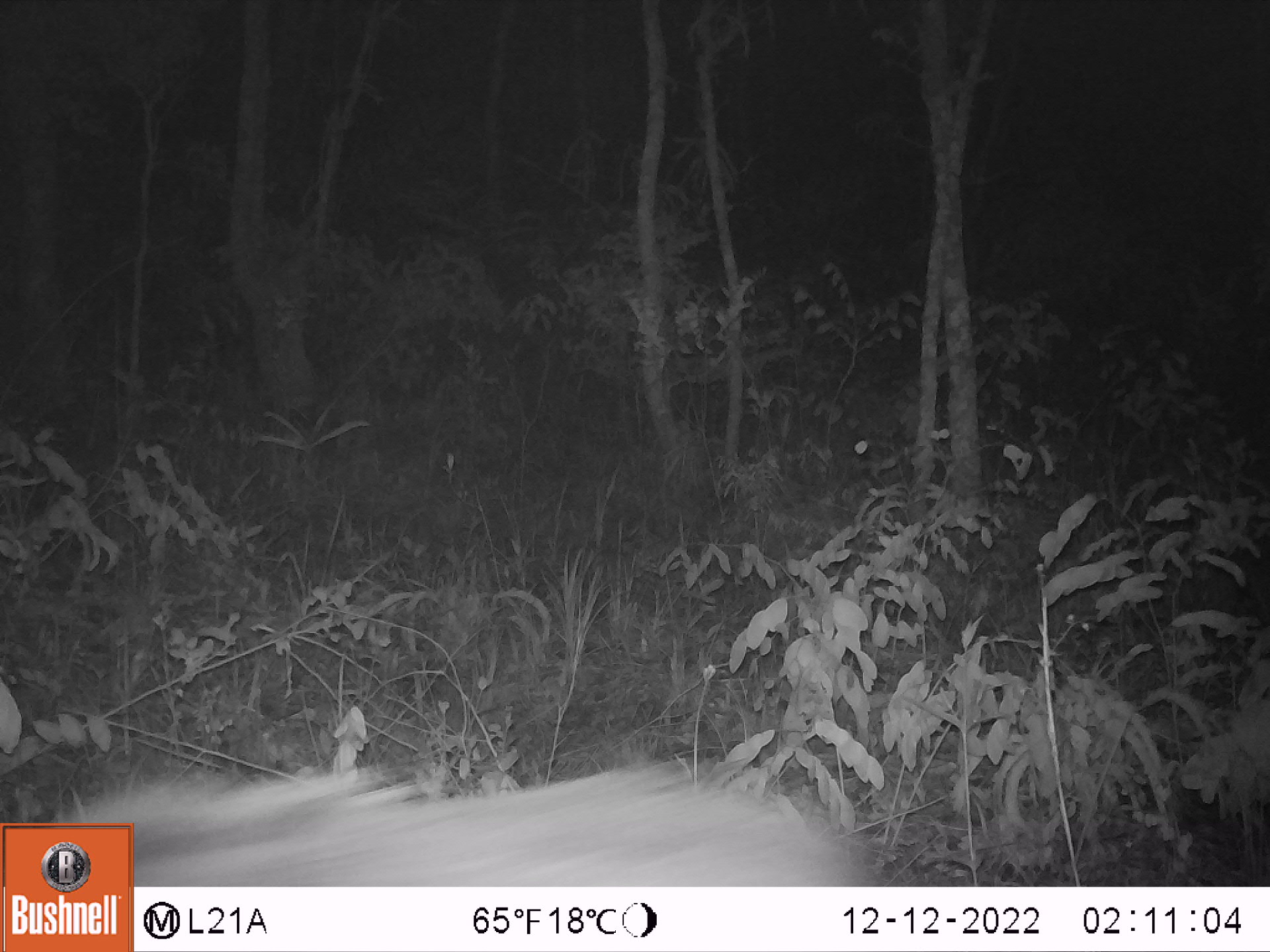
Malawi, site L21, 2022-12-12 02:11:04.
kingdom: Animalia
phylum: Chordata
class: Mammalia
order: Artiodactyla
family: Suidae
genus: Potamochoerus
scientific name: Potamochoerus larvatus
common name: bushpig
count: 1